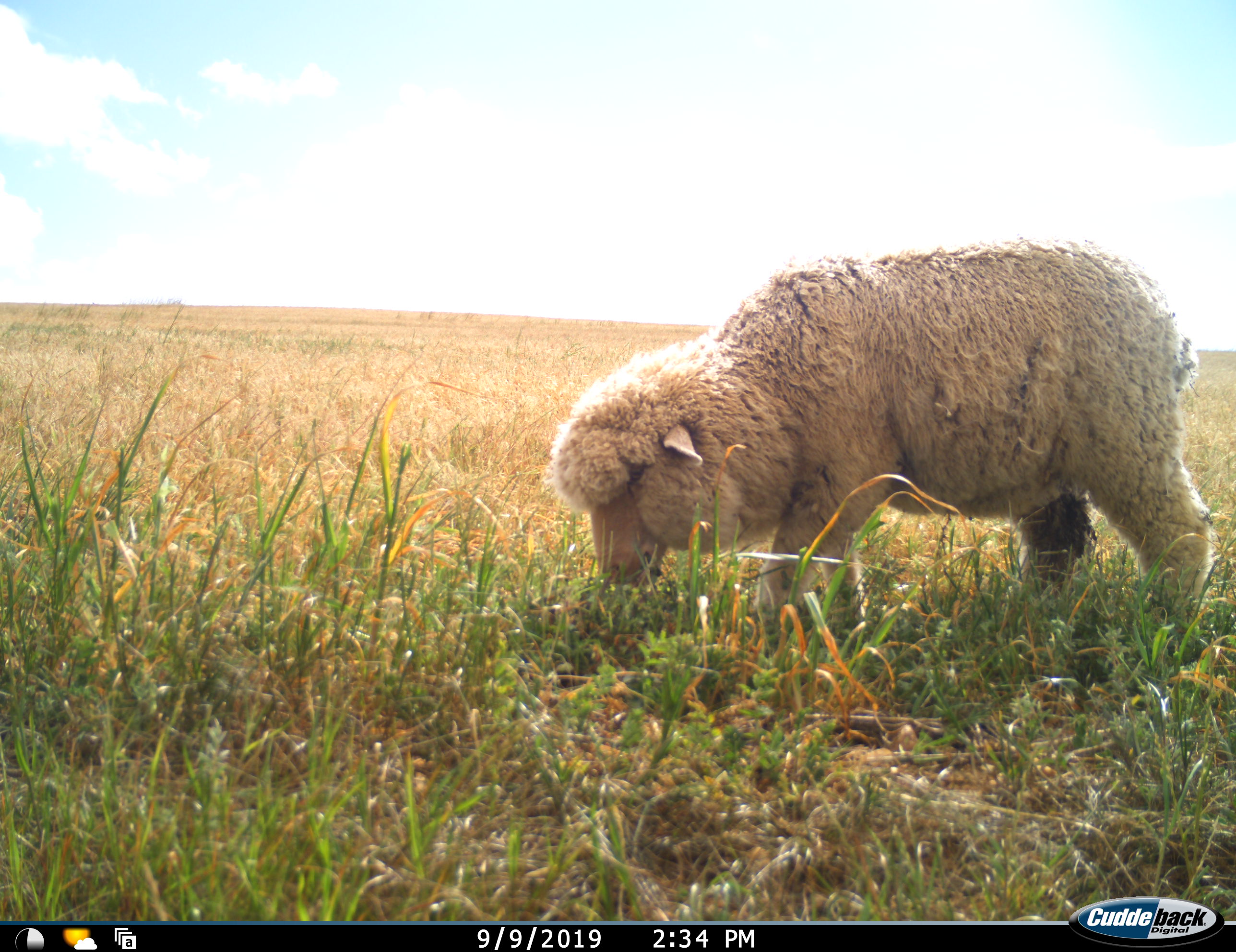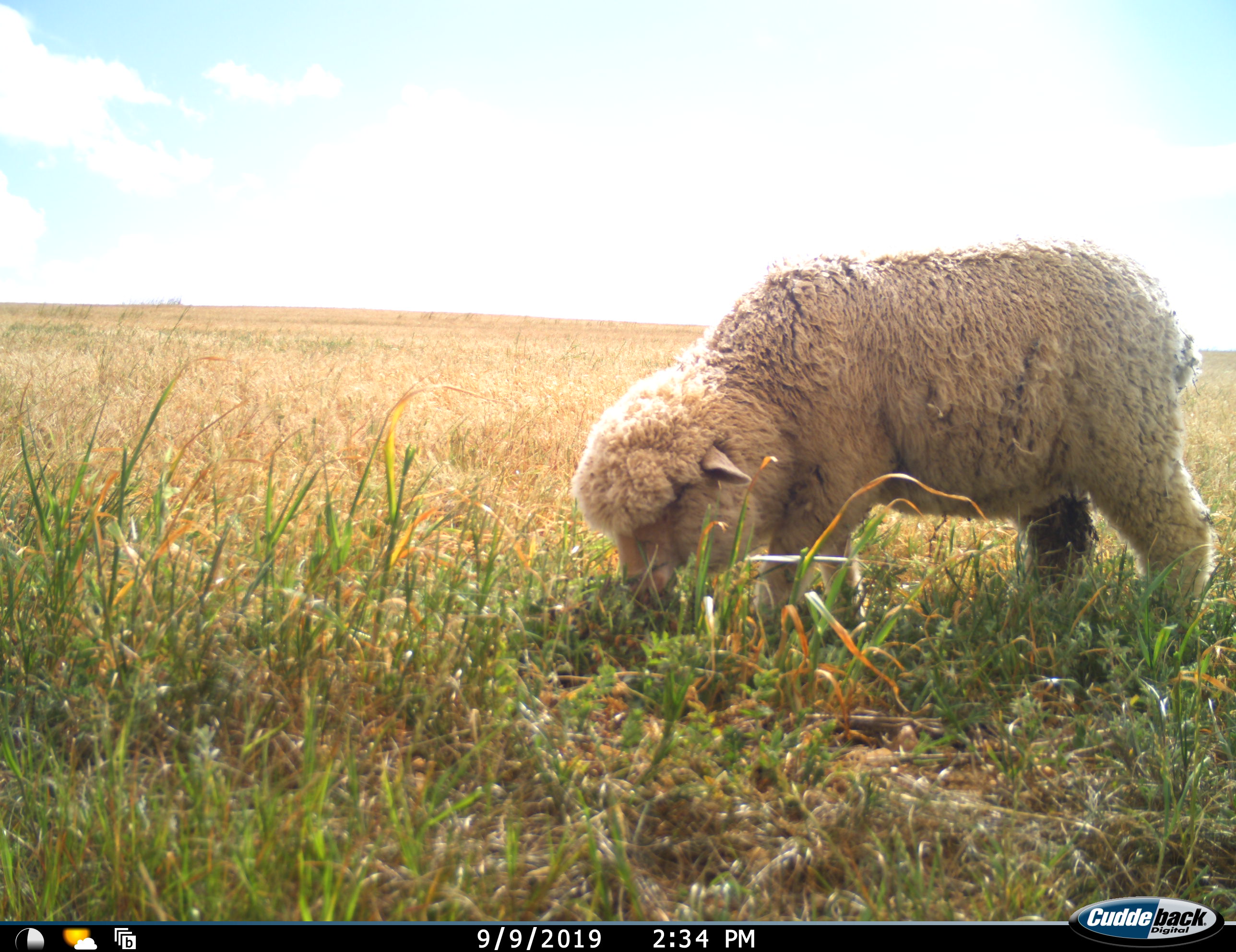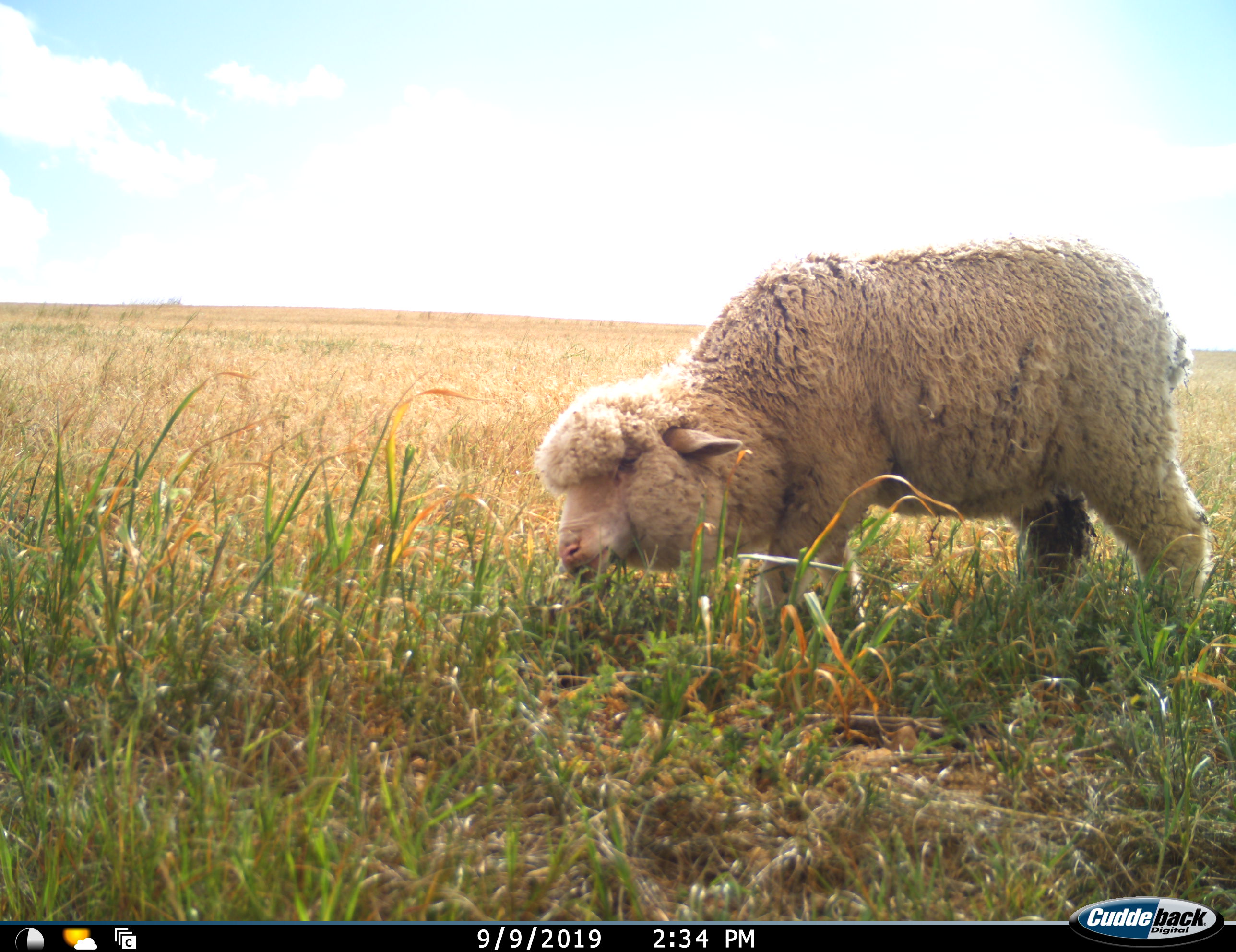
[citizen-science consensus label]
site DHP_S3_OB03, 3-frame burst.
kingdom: Animalia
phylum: Chordata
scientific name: Vertebrata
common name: domestic animal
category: domesticanimal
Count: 1.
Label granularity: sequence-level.